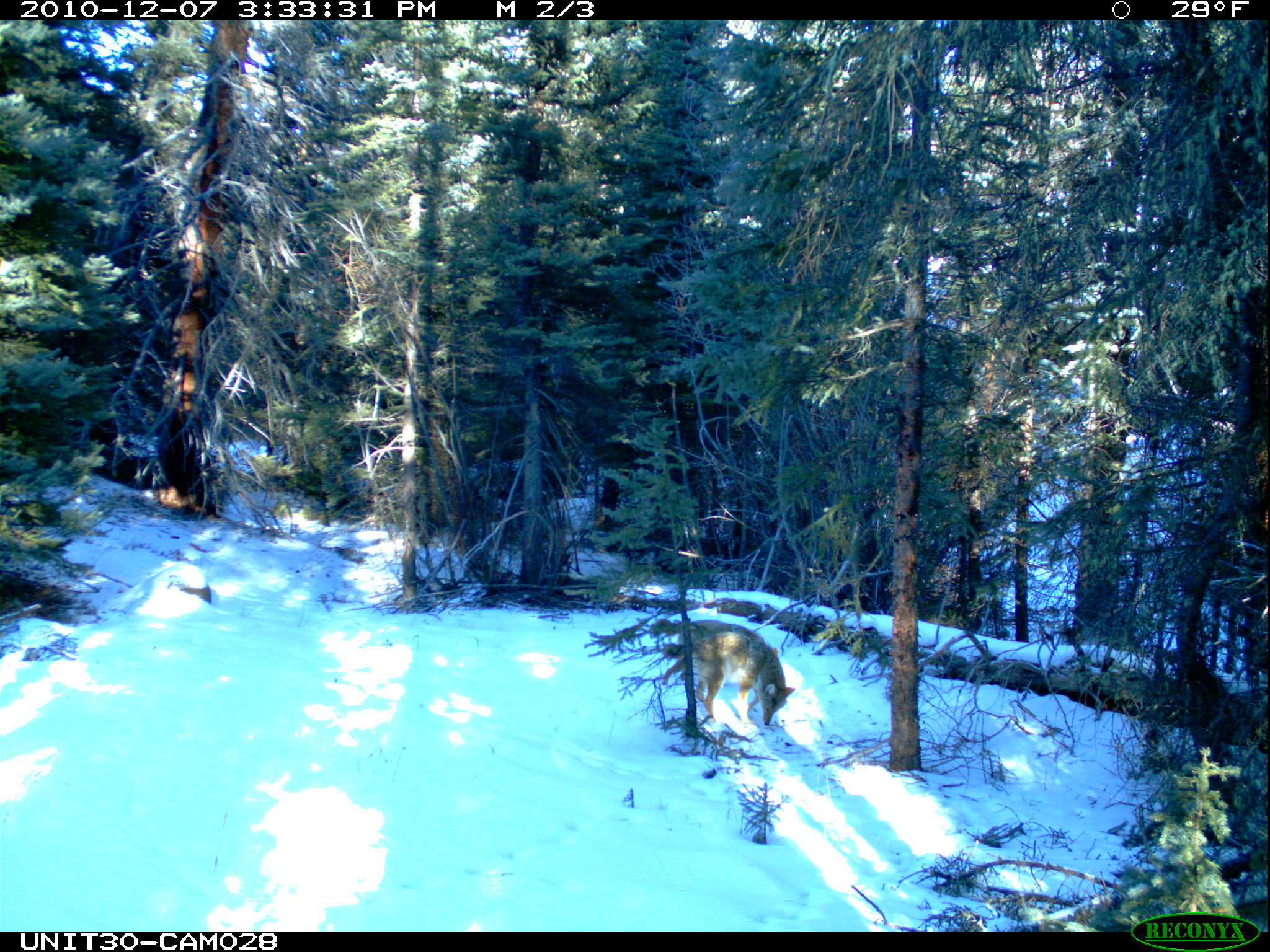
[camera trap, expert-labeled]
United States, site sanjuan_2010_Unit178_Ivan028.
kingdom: Animalia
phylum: Chordata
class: Mammalia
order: Carnivora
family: Canidae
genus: Canis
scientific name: Canis latrans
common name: coyote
Canis latrans (coyote).